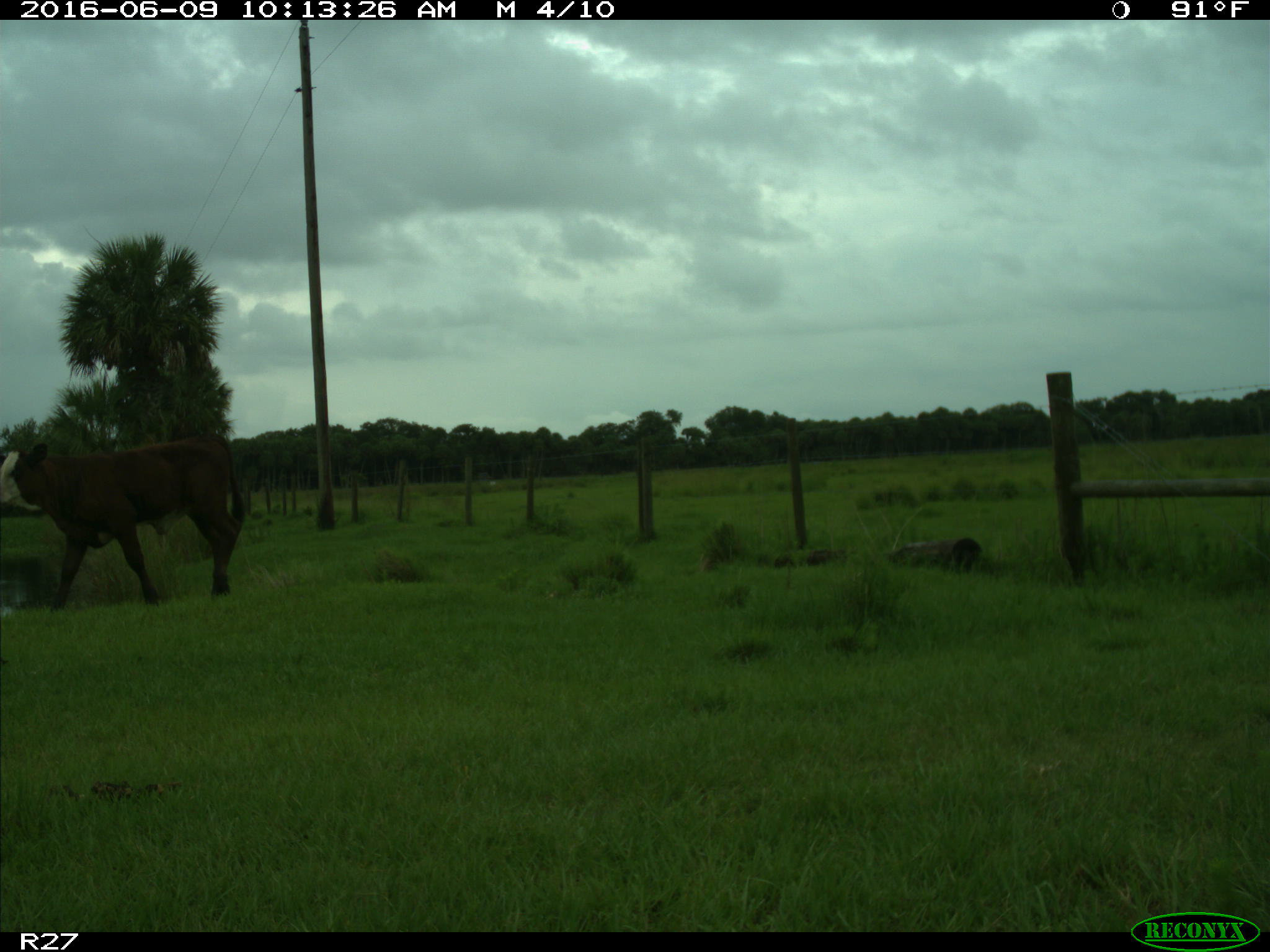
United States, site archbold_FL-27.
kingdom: Animalia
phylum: Chordata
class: Mammalia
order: Artiodactyla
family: Bovidae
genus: Bos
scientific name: Bos taurus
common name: domestic cow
Bos taurus (domestic cow).